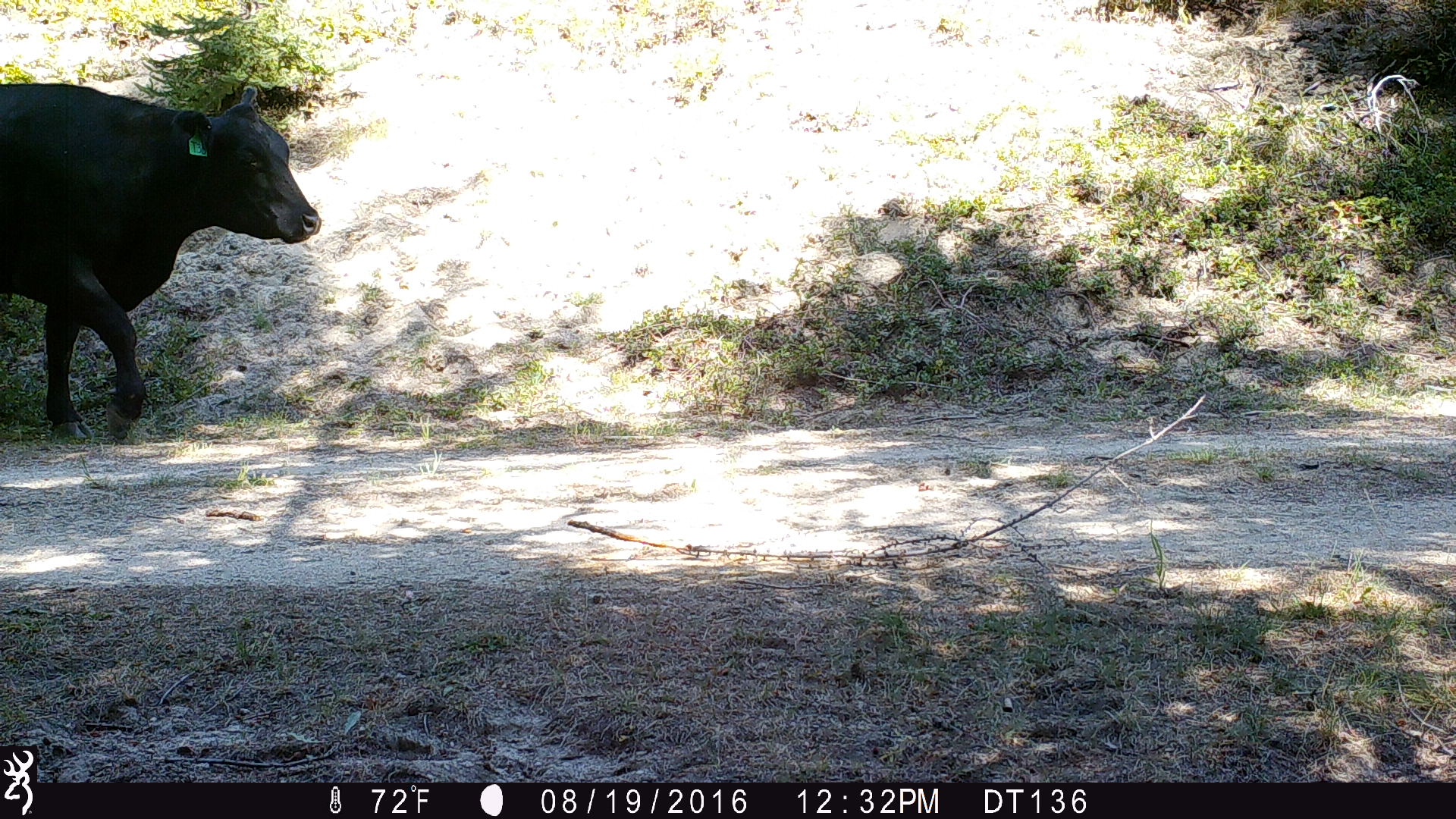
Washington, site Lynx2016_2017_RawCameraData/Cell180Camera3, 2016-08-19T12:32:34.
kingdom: Animalia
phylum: Chordata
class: Mammalia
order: Artiodactyla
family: Bovidae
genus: Bos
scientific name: Bos taurus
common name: domestic cattle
Domestic cattle (Bos taurus). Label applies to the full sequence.